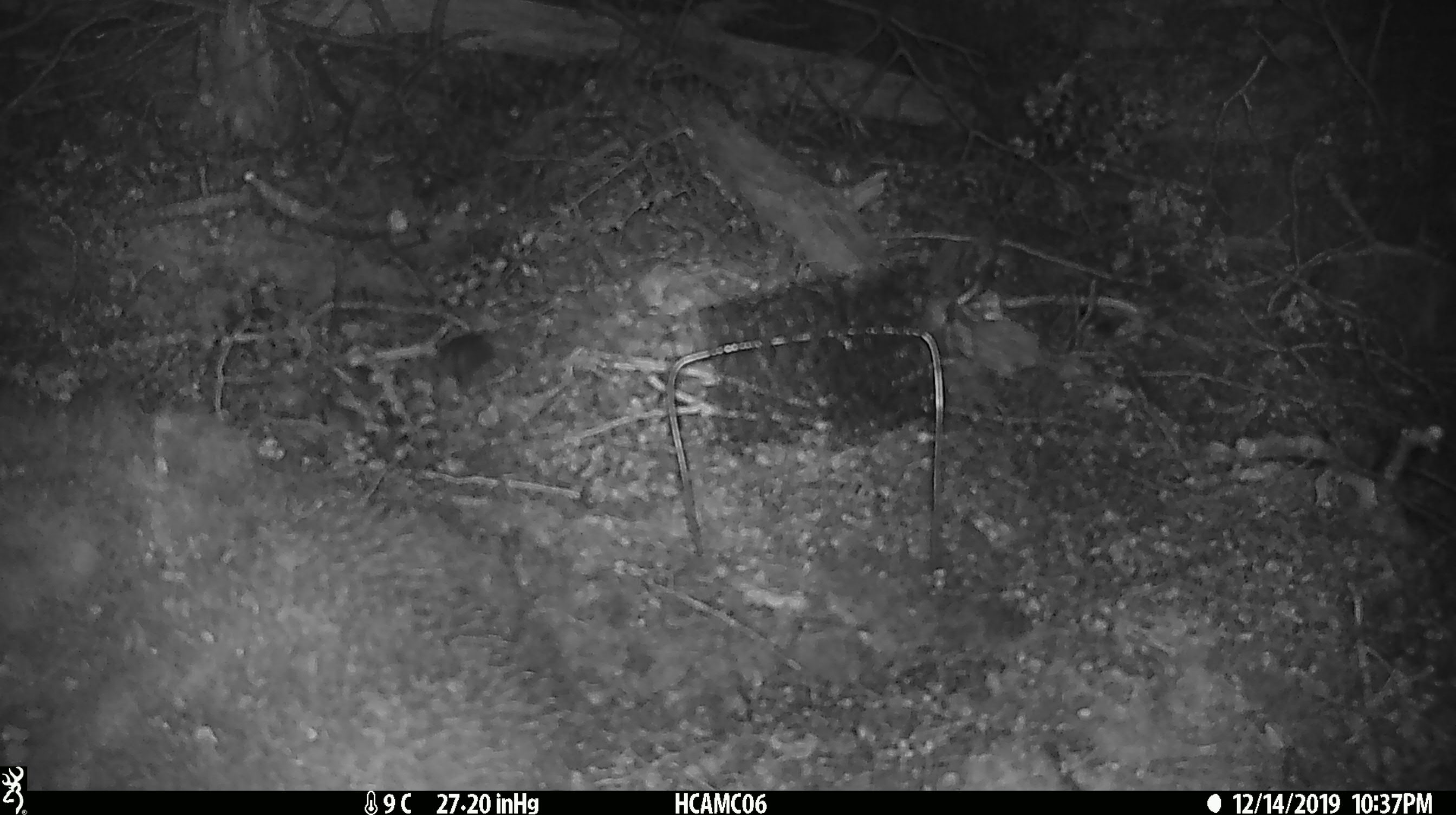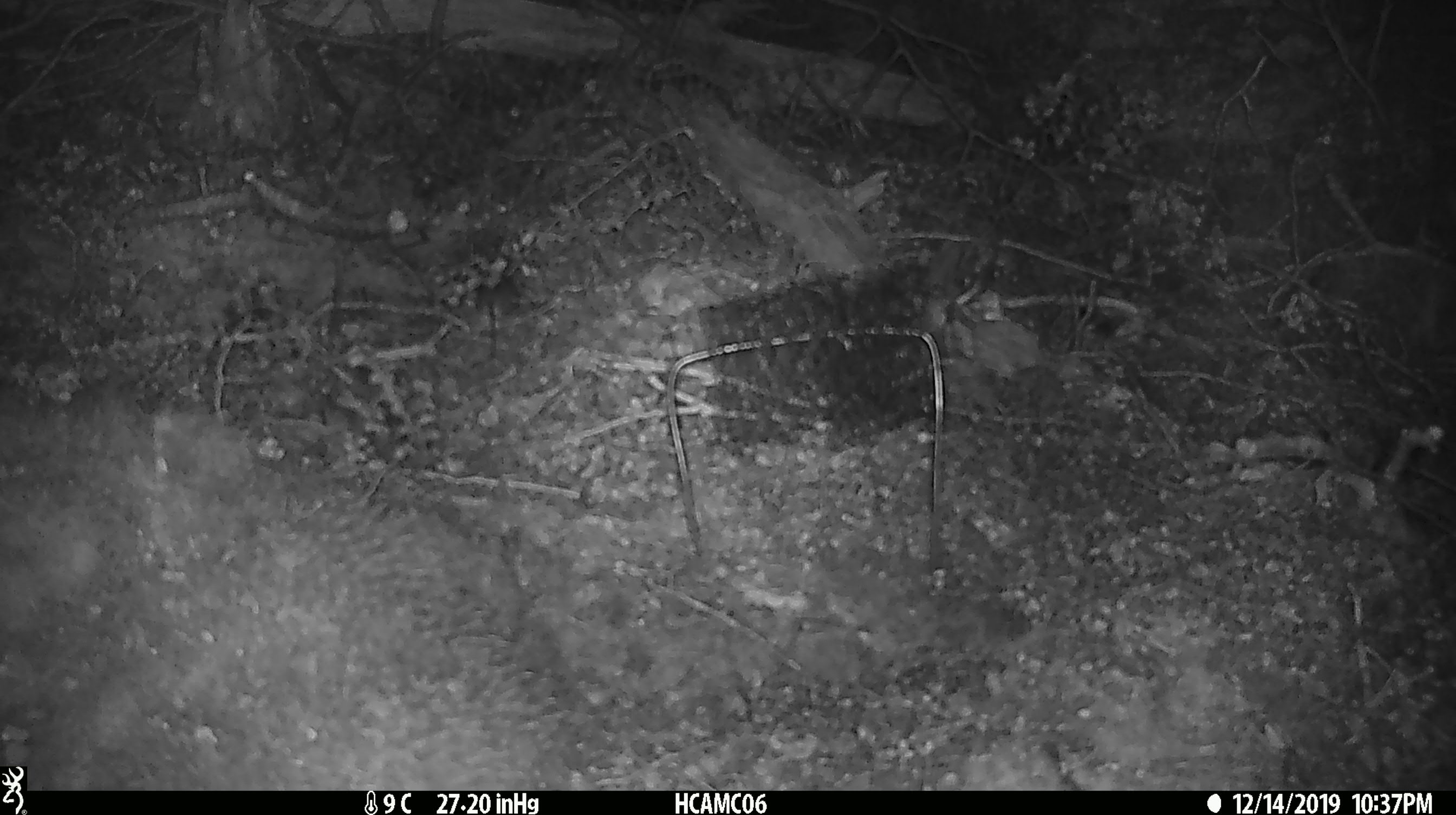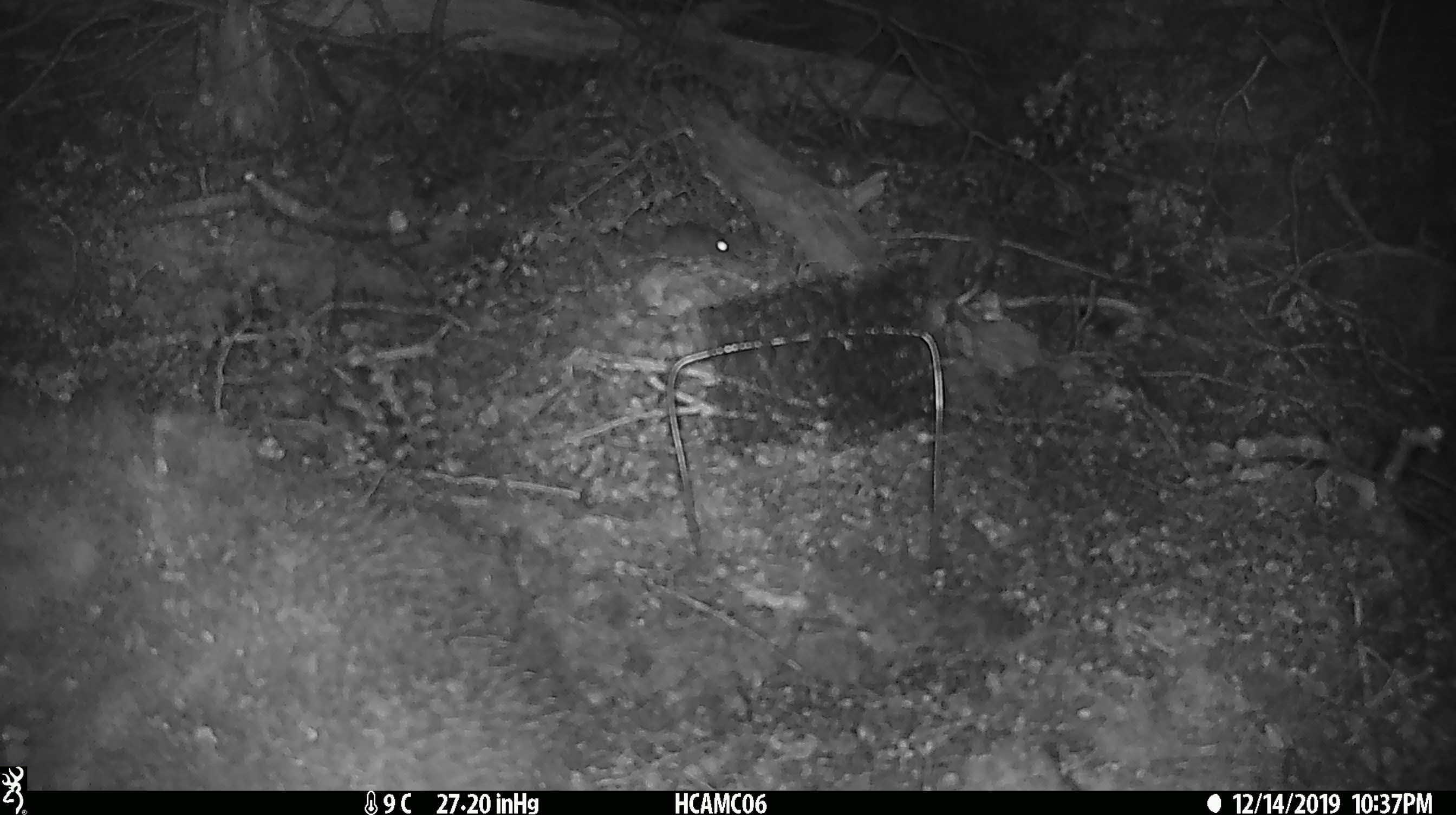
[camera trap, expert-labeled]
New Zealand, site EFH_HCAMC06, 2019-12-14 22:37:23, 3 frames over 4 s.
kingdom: Animalia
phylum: Chordata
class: Mammalia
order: Rodentia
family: Muridae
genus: Mus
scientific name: Mus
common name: mouse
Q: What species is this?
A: Mouse (Mus).